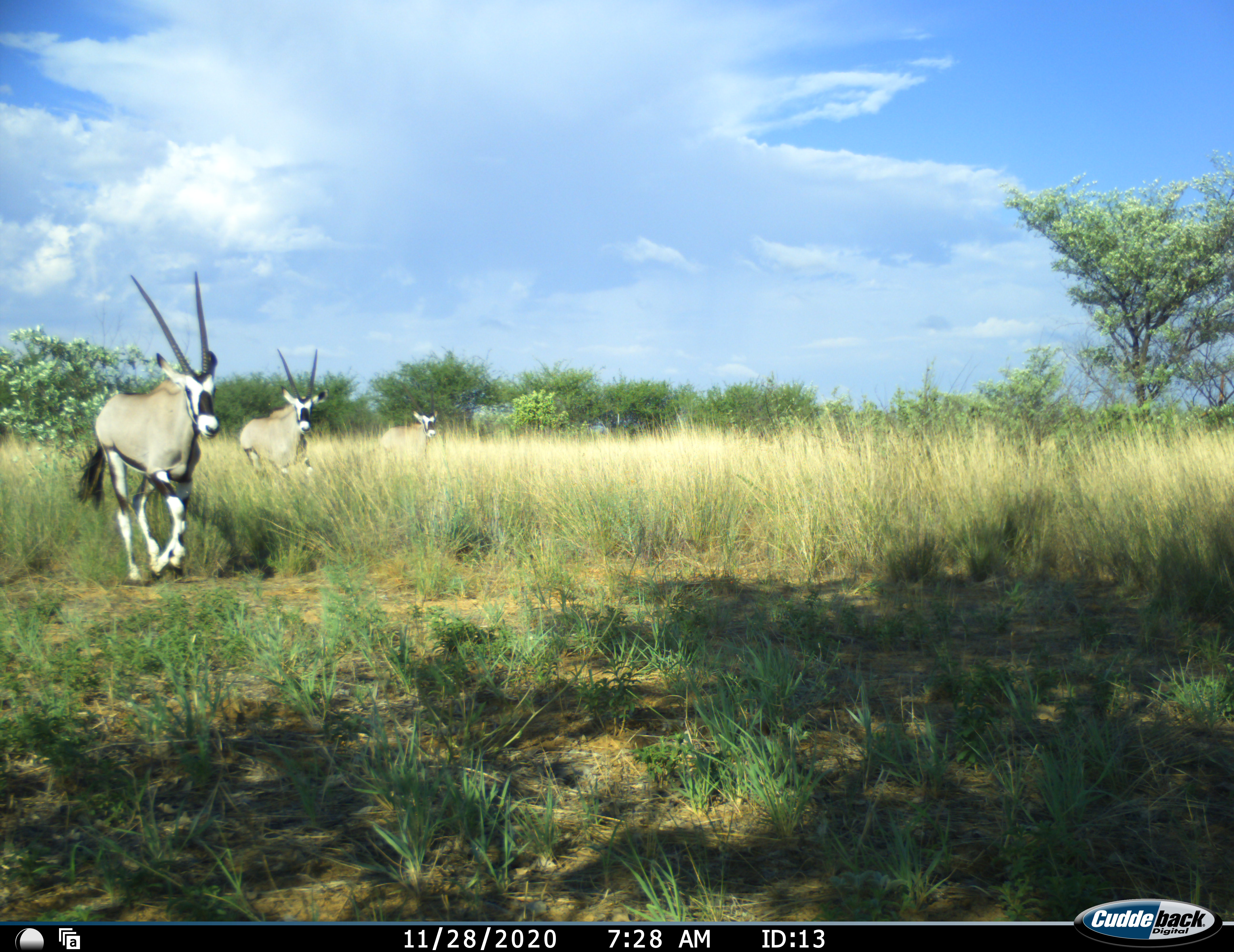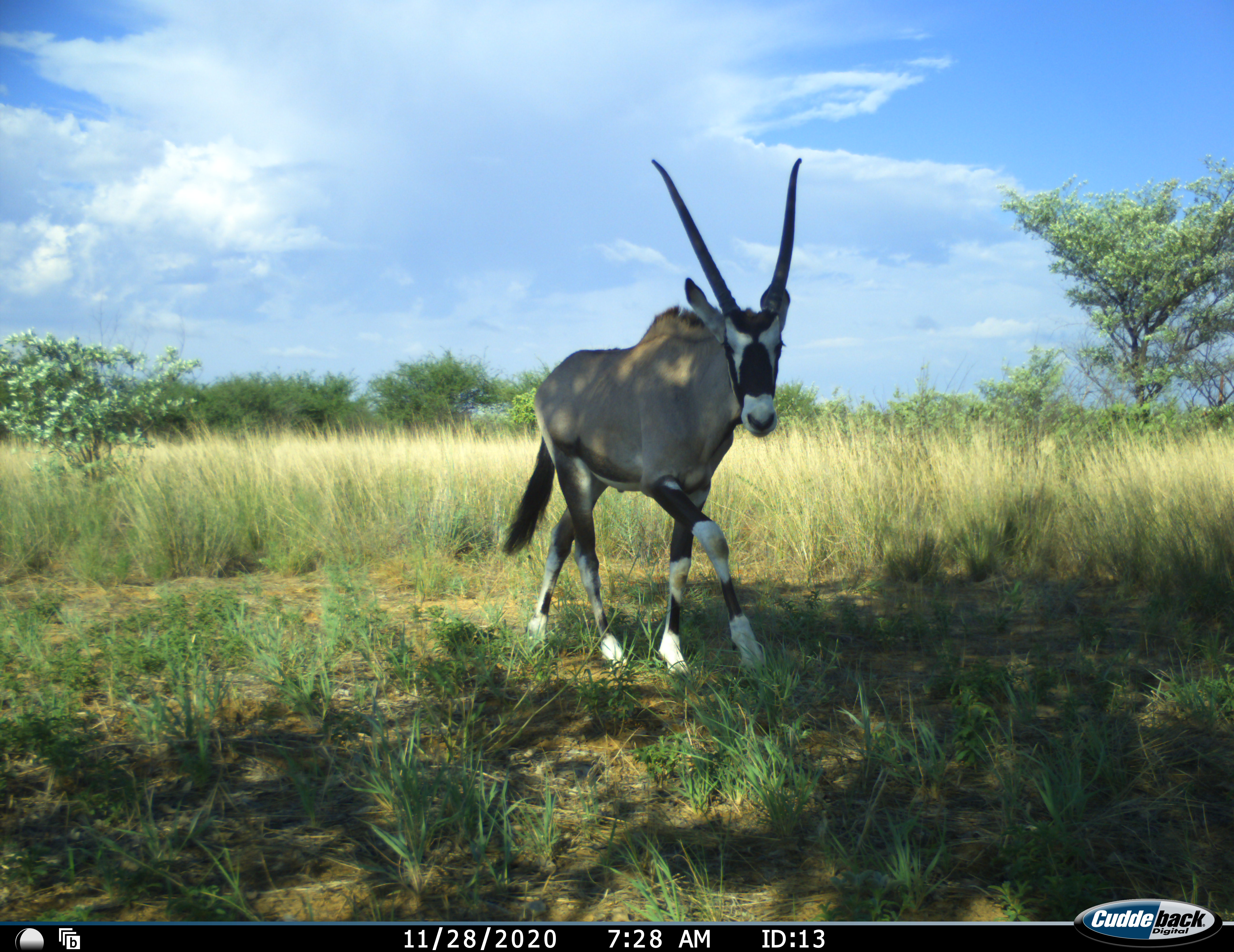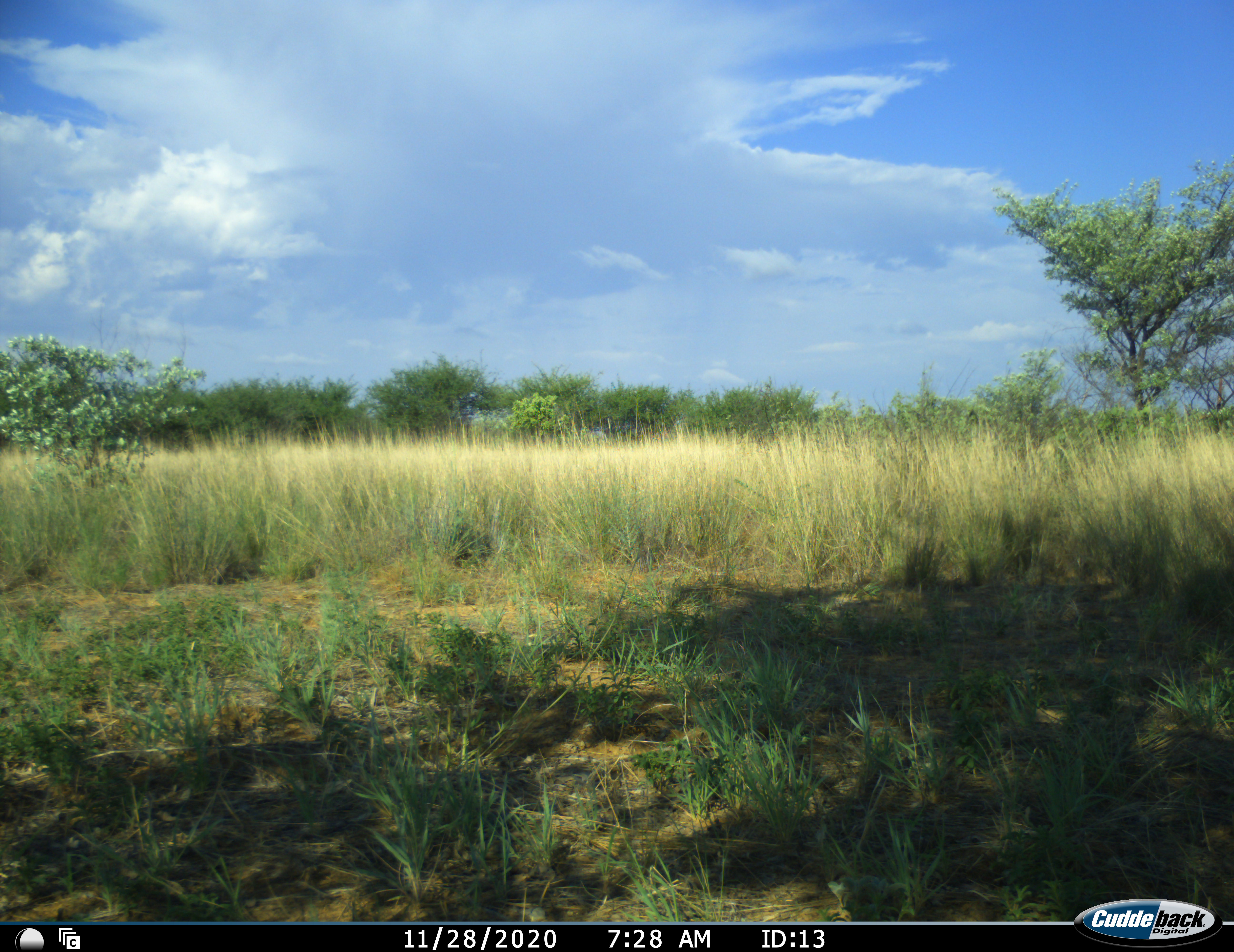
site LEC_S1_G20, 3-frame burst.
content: unidentified animal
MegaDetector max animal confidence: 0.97